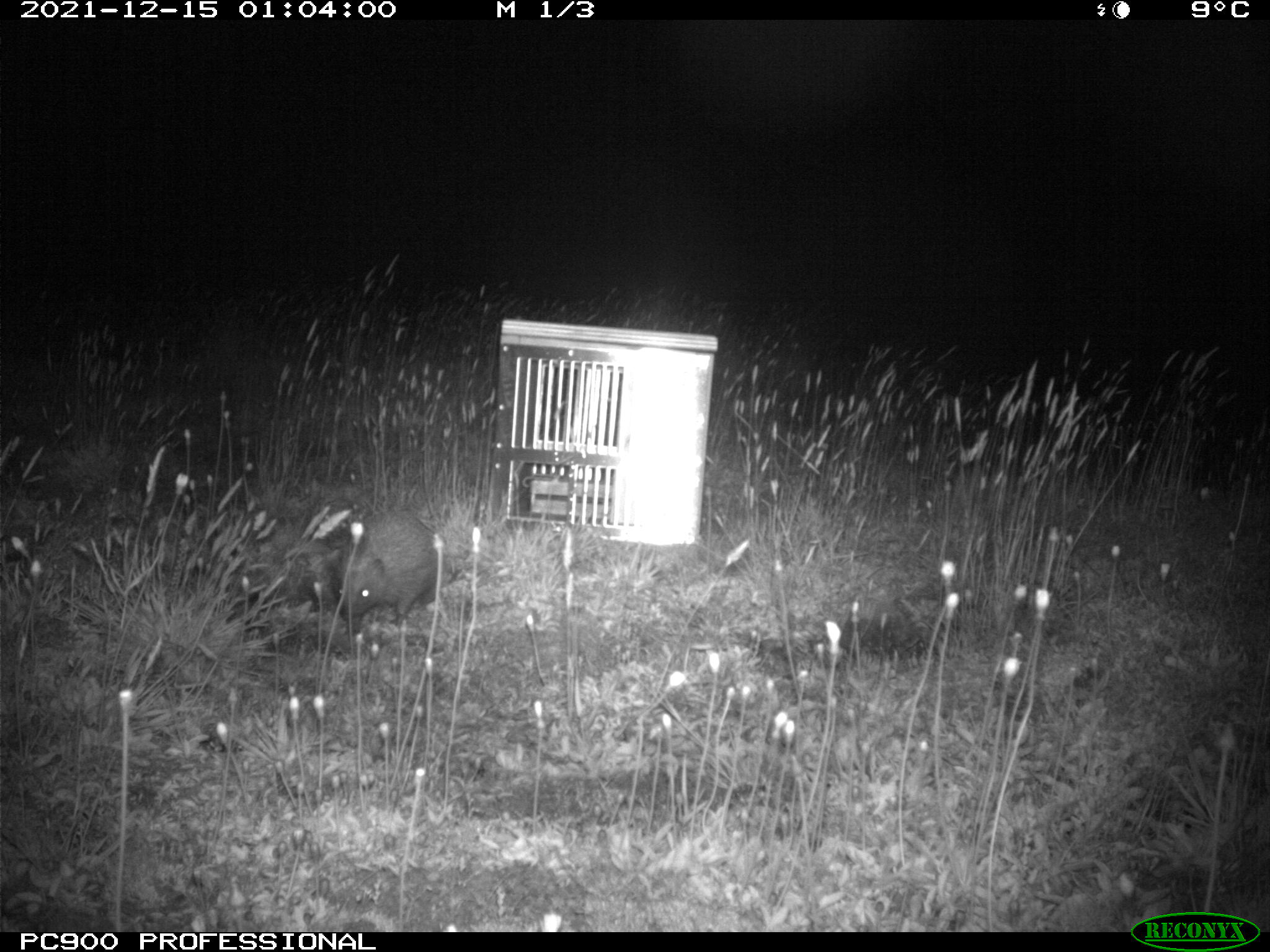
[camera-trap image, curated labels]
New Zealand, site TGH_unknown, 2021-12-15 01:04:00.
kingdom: Animalia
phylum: Chordata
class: Mammalia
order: Eulipotyphla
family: Erinaceidae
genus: Erinaceus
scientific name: Erinaceus europaeus europaeus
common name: european hedgehog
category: hedgehog